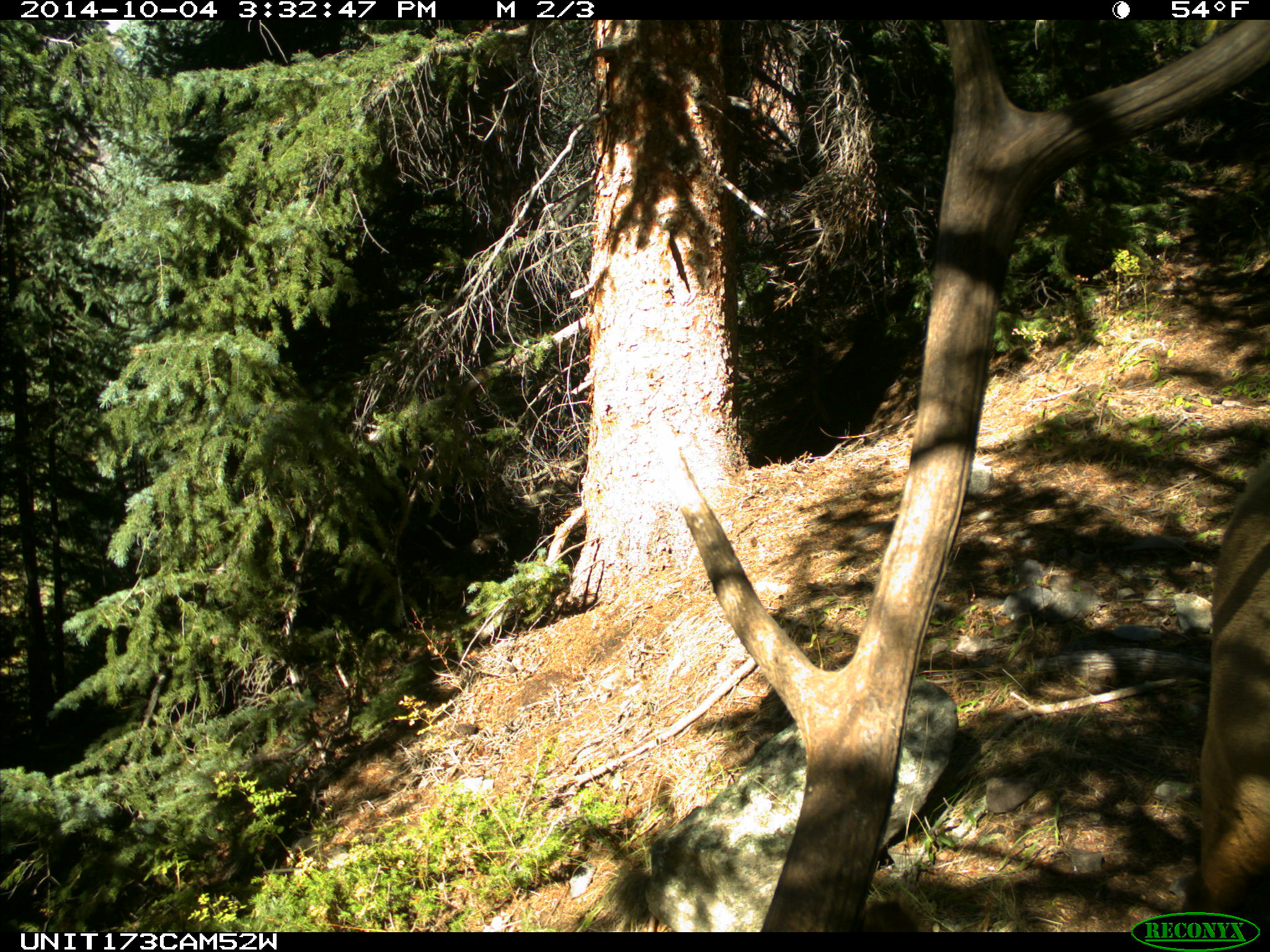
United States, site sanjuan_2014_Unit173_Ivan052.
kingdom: Animalia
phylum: Chordata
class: Mammalia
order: Artiodactyla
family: Cervidae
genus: Cervus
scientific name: Cervus elaphus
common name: red deer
Cervus elaphus (red deer).